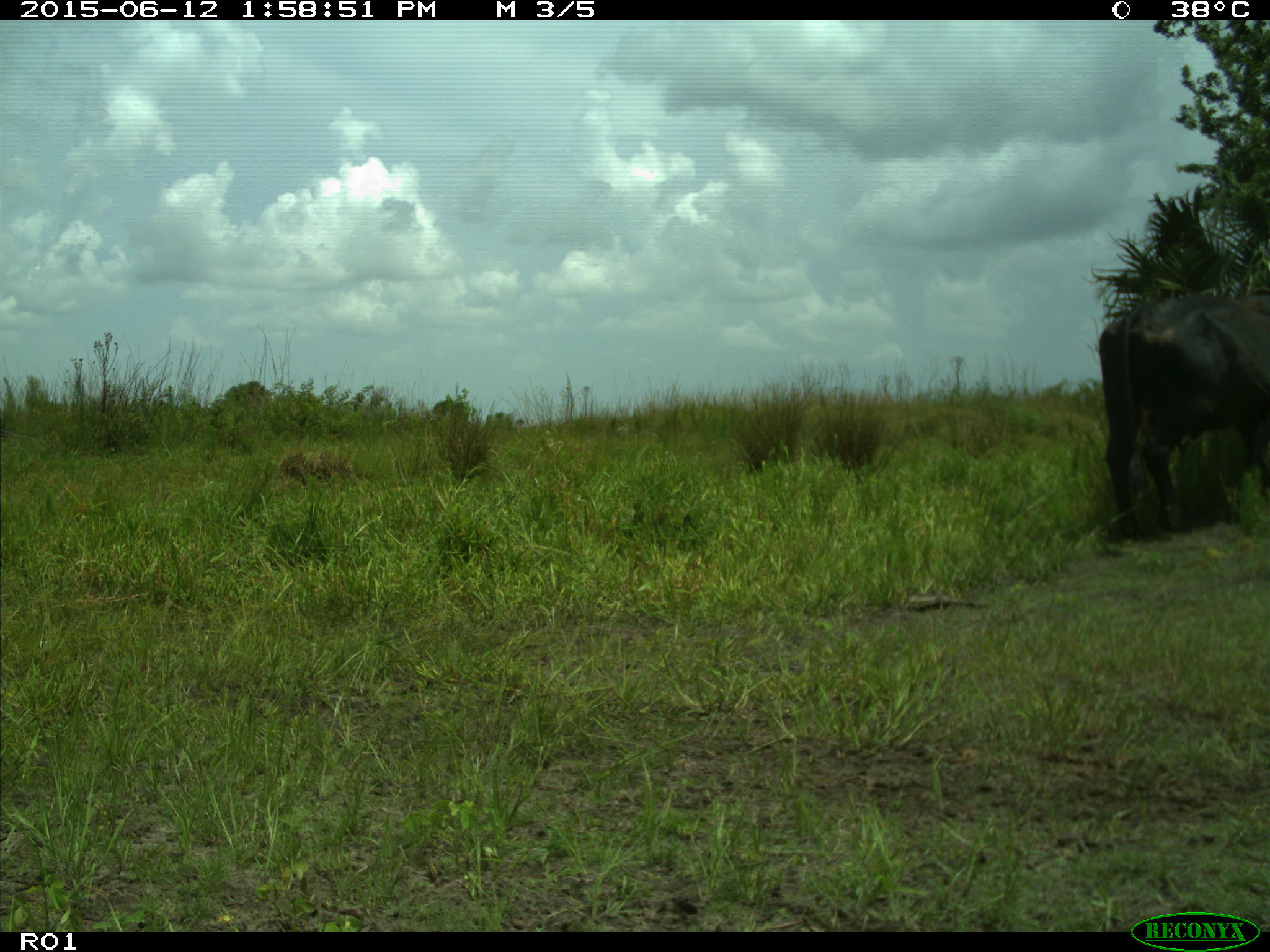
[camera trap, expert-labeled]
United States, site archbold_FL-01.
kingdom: Animalia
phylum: Chordata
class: Mammalia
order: Artiodactyla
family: Bovidae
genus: Bos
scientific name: Bos taurus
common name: domestic cow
Bos taurus (domestic cow).